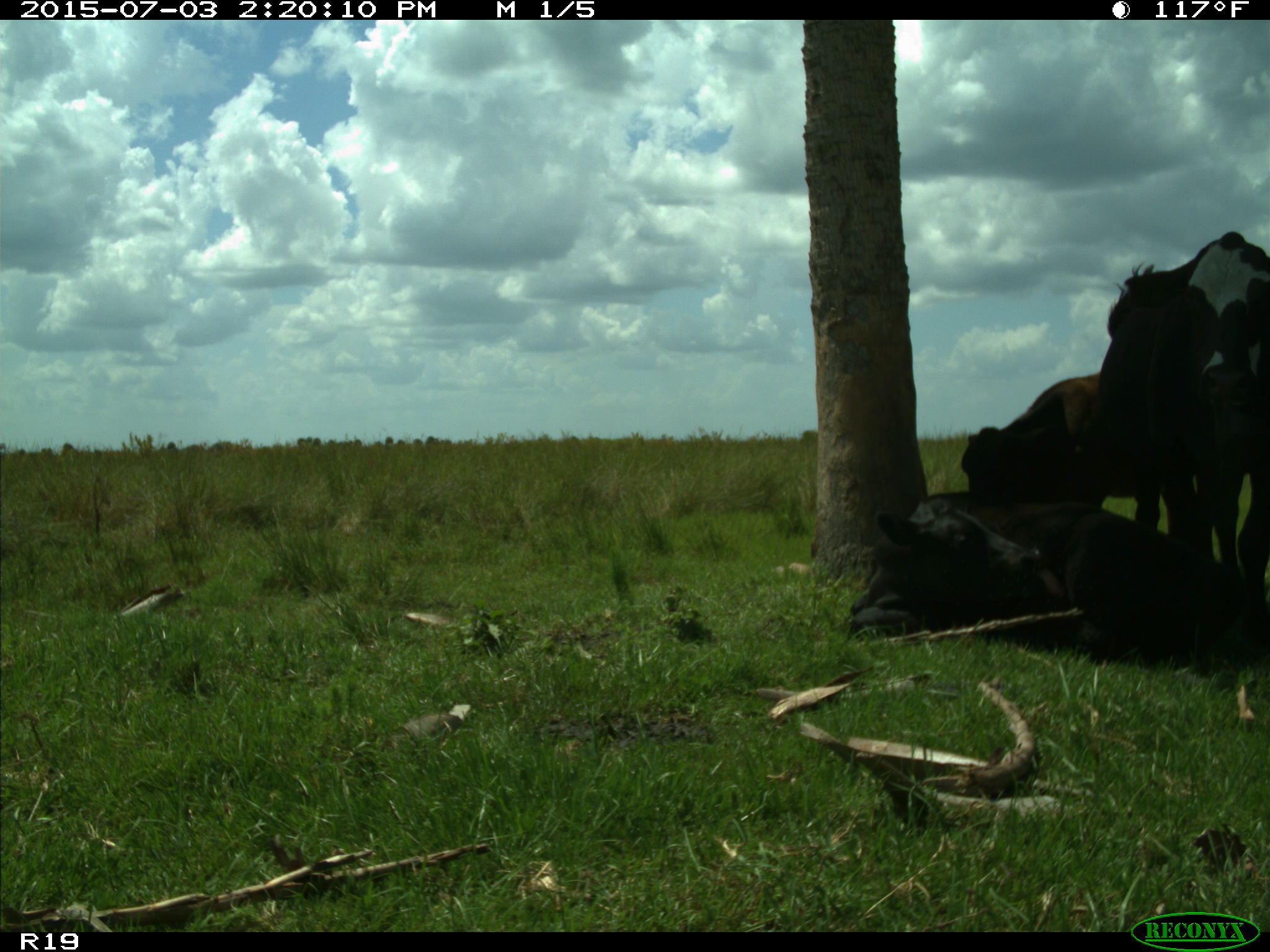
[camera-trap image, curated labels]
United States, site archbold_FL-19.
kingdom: Animalia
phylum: Chordata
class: Mammalia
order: Artiodactyla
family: Bovidae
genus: Bos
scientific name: Bos taurus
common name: domestic cow